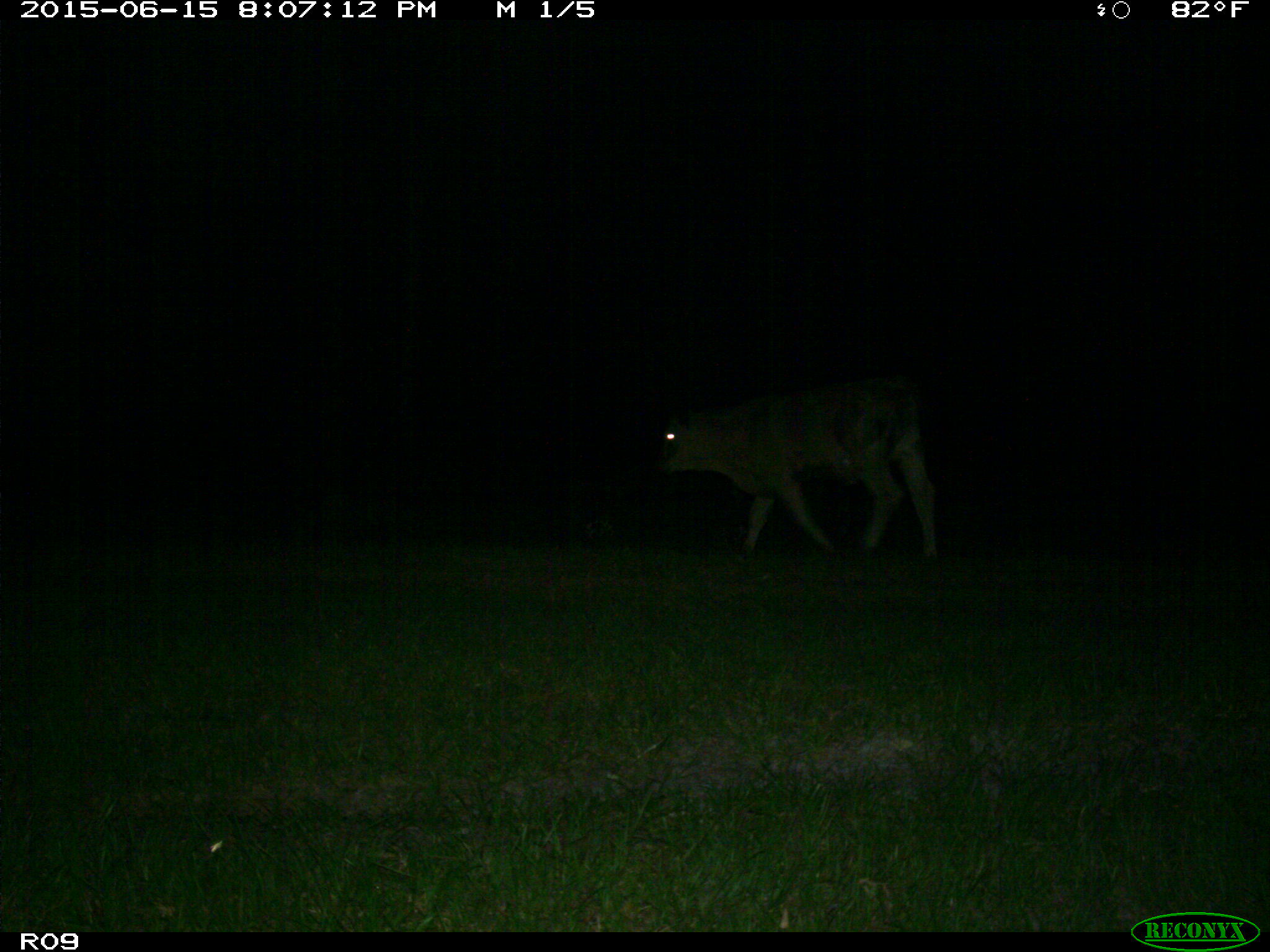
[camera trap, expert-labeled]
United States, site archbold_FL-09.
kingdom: Animalia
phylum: Chordata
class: Mammalia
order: Artiodactyla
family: Bovidae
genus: Bos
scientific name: Bos taurus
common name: domestic cow